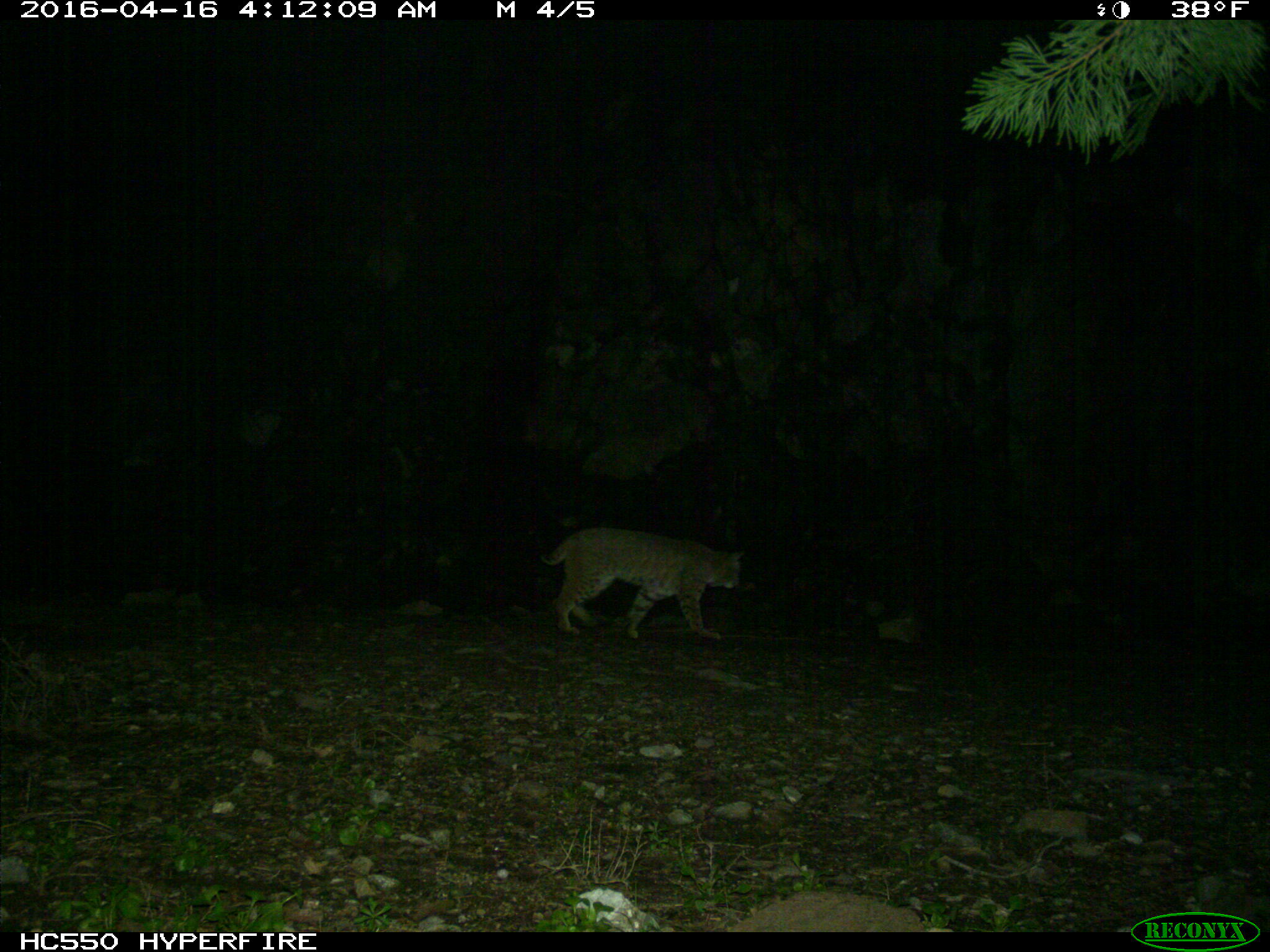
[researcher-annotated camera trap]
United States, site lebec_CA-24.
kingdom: Animalia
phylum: Chordata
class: Mammalia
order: Carnivora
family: Felidae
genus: Lynx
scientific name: Lynx rufus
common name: bobcat